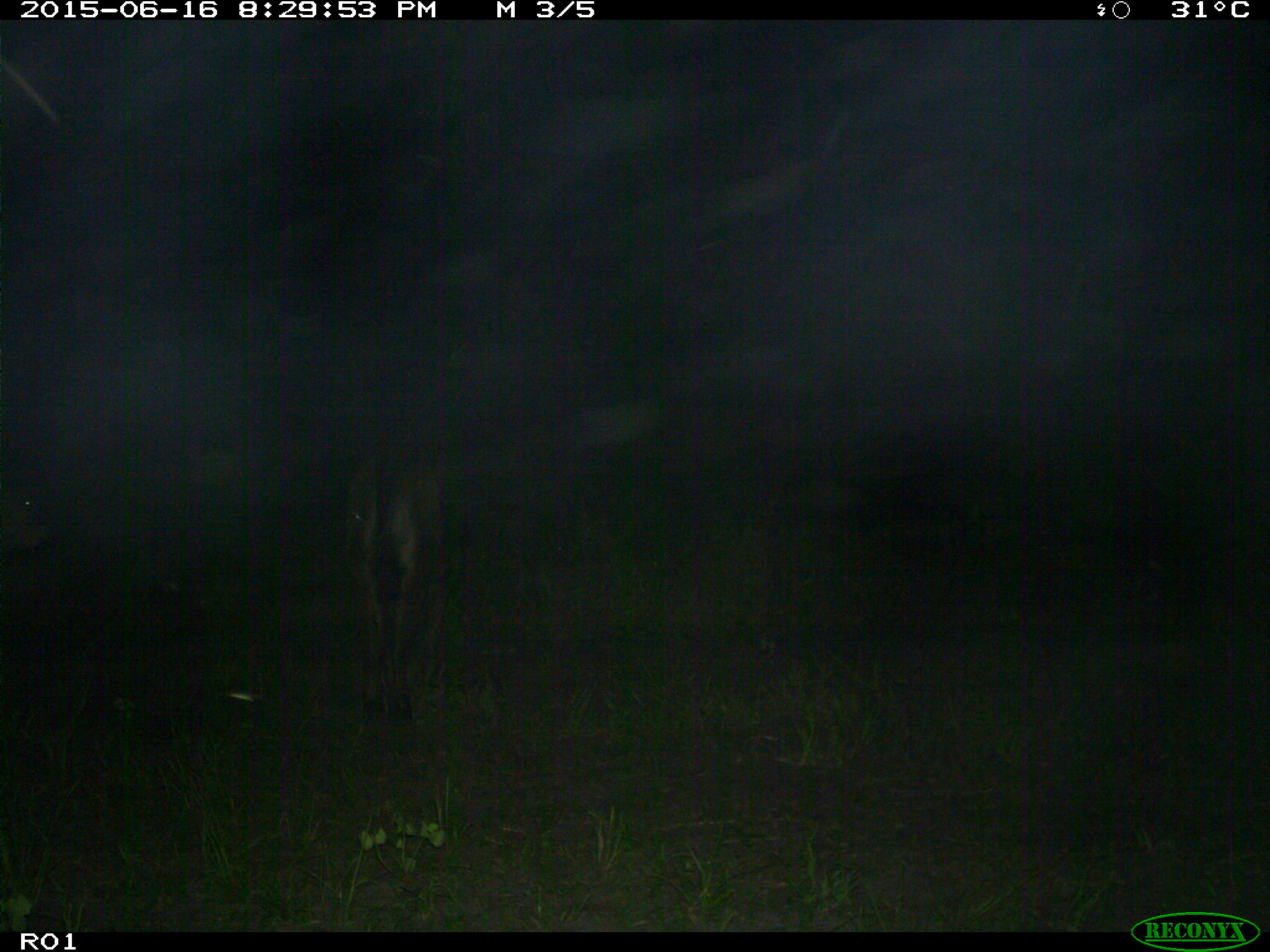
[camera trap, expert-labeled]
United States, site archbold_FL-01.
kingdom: Animalia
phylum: Chordata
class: Mammalia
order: Artiodactyla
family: Bovidae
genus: Bos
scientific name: Bos taurus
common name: domestic cow